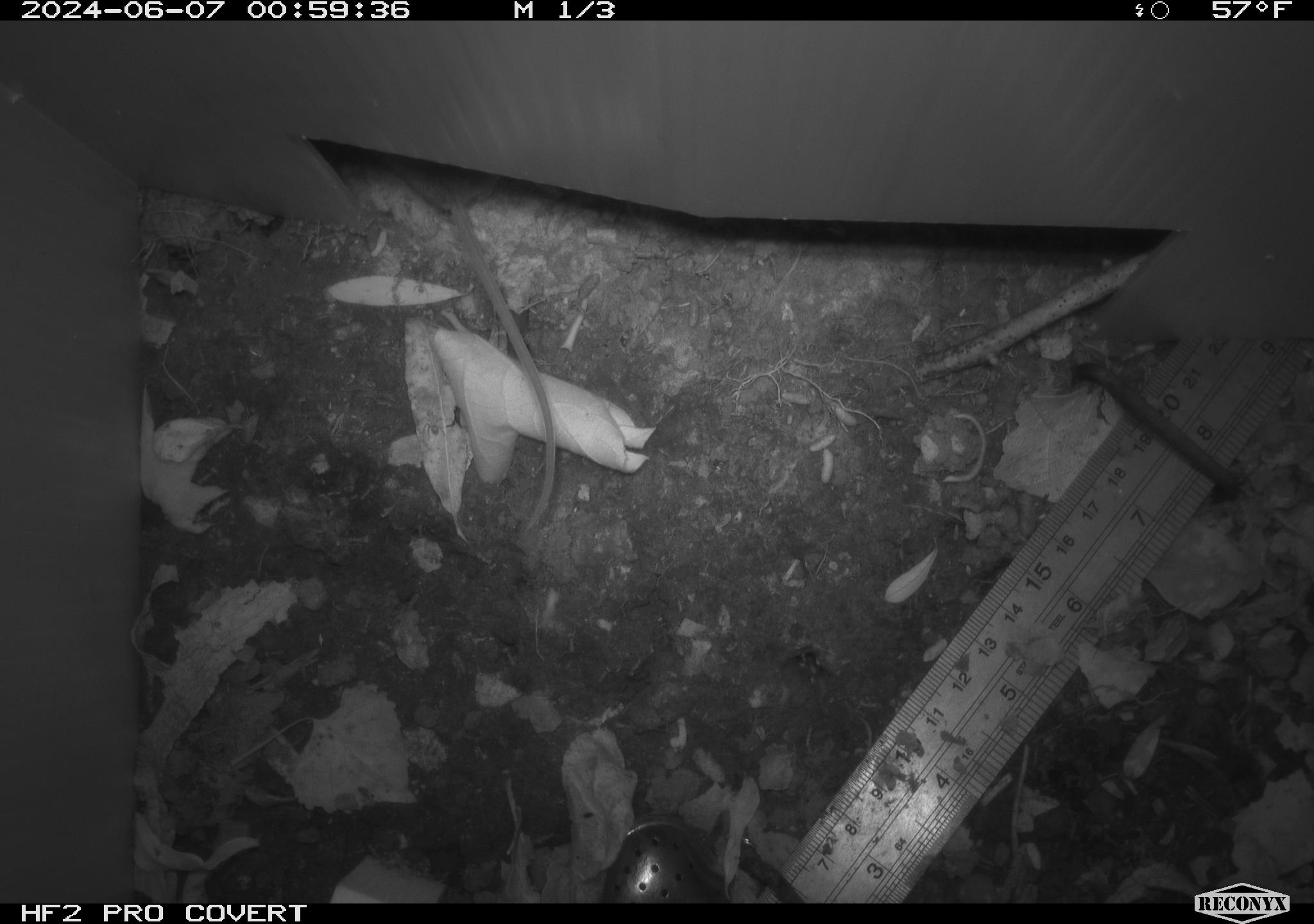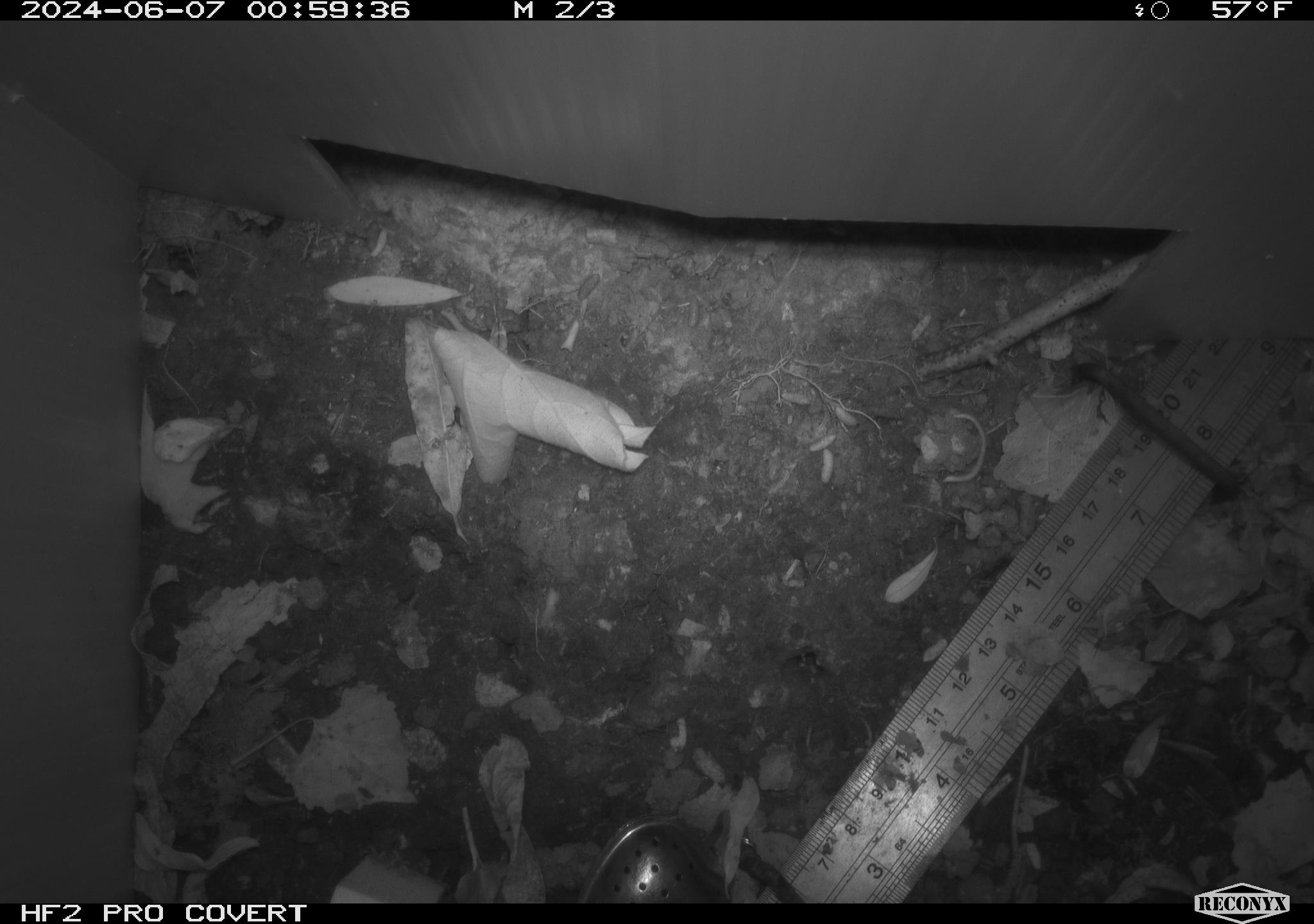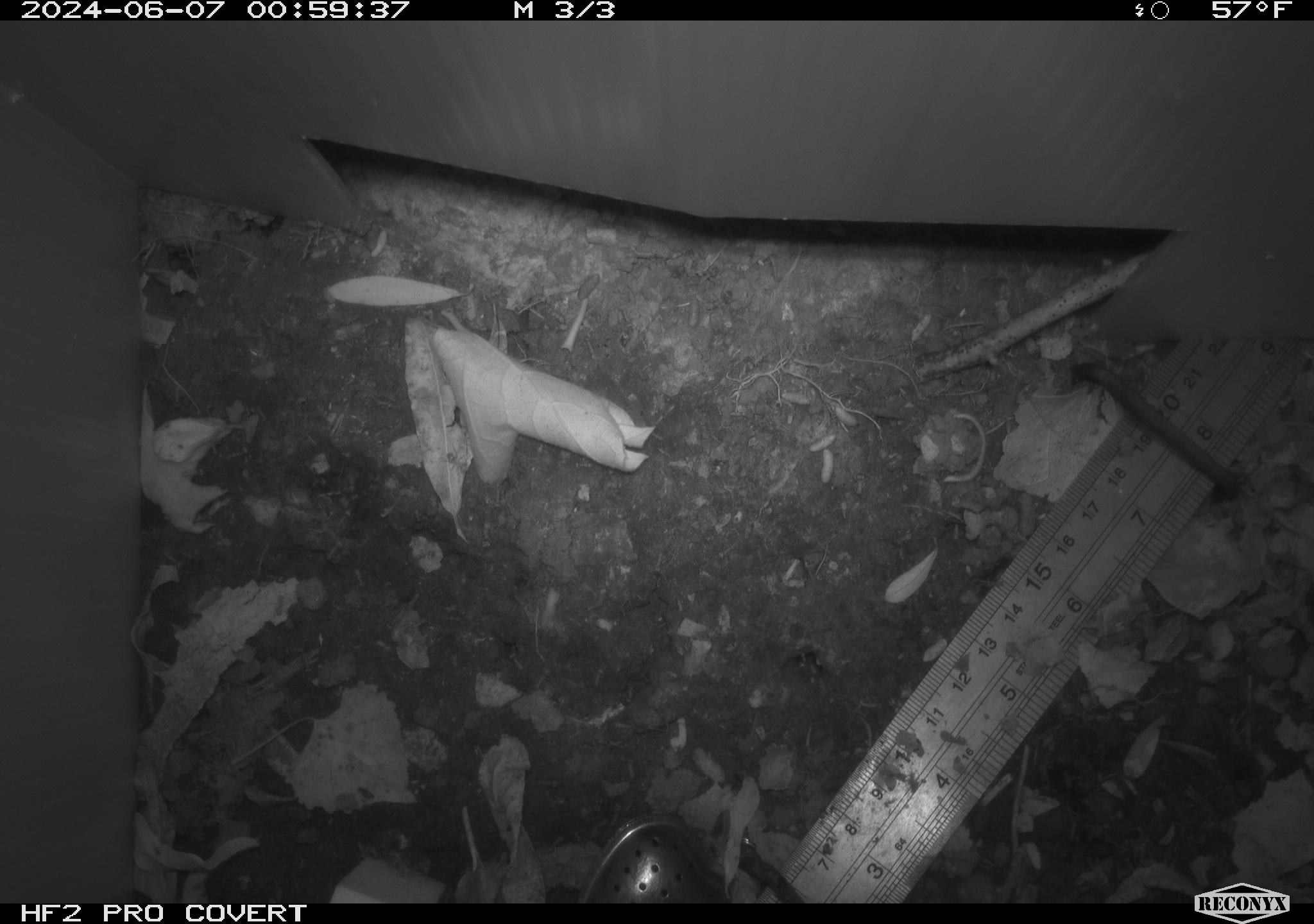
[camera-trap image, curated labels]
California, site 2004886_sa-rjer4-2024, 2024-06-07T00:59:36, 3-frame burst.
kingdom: Animalia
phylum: Chordata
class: Mammalia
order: Rodentia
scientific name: Rodentia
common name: mouse species